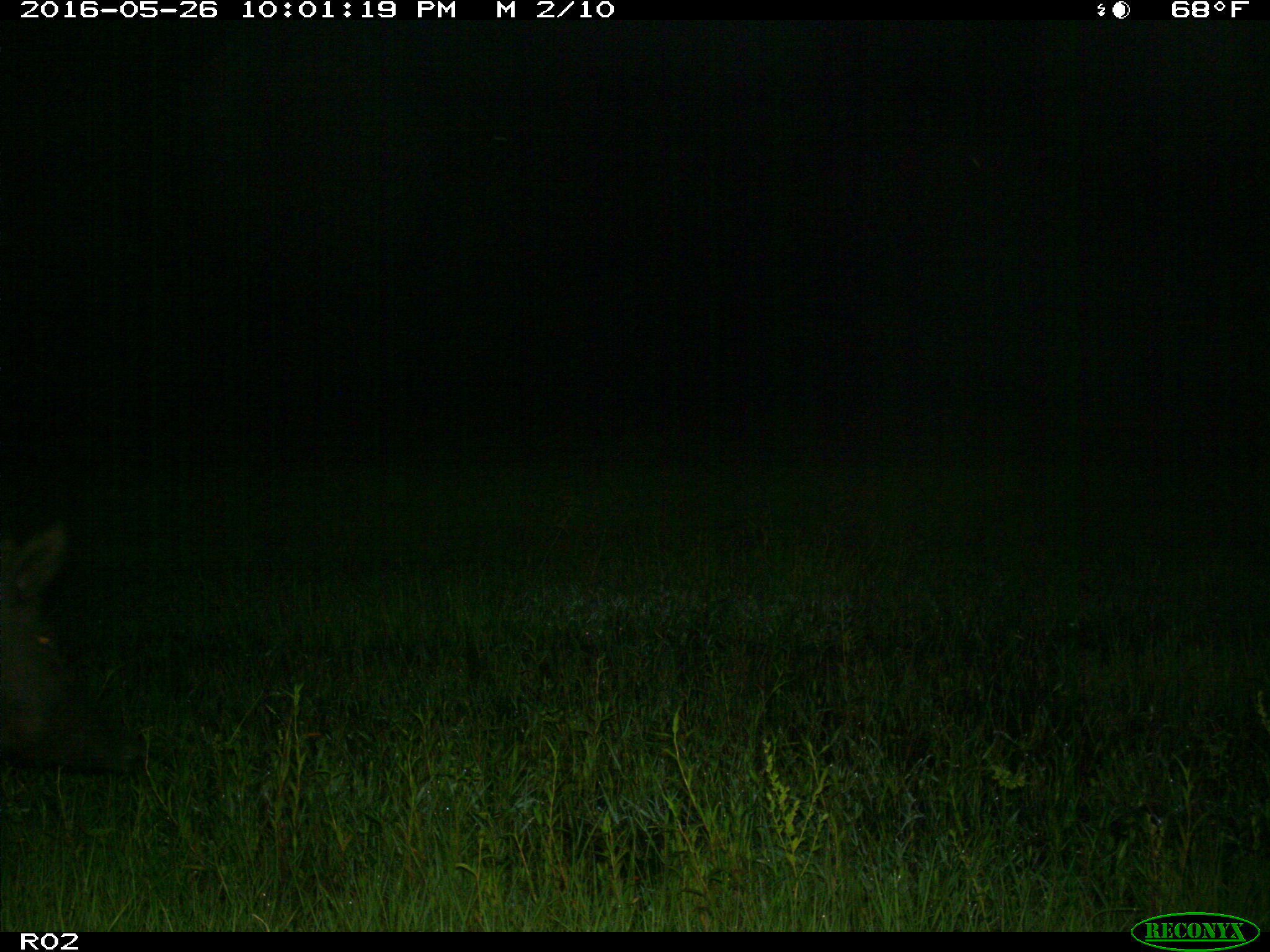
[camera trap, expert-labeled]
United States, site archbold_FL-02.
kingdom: Animalia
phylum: Chordata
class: Mammalia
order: Artiodactyla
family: Suidae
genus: Sus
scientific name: Sus scrofa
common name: wild boar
Sus scrofa (wild boar).